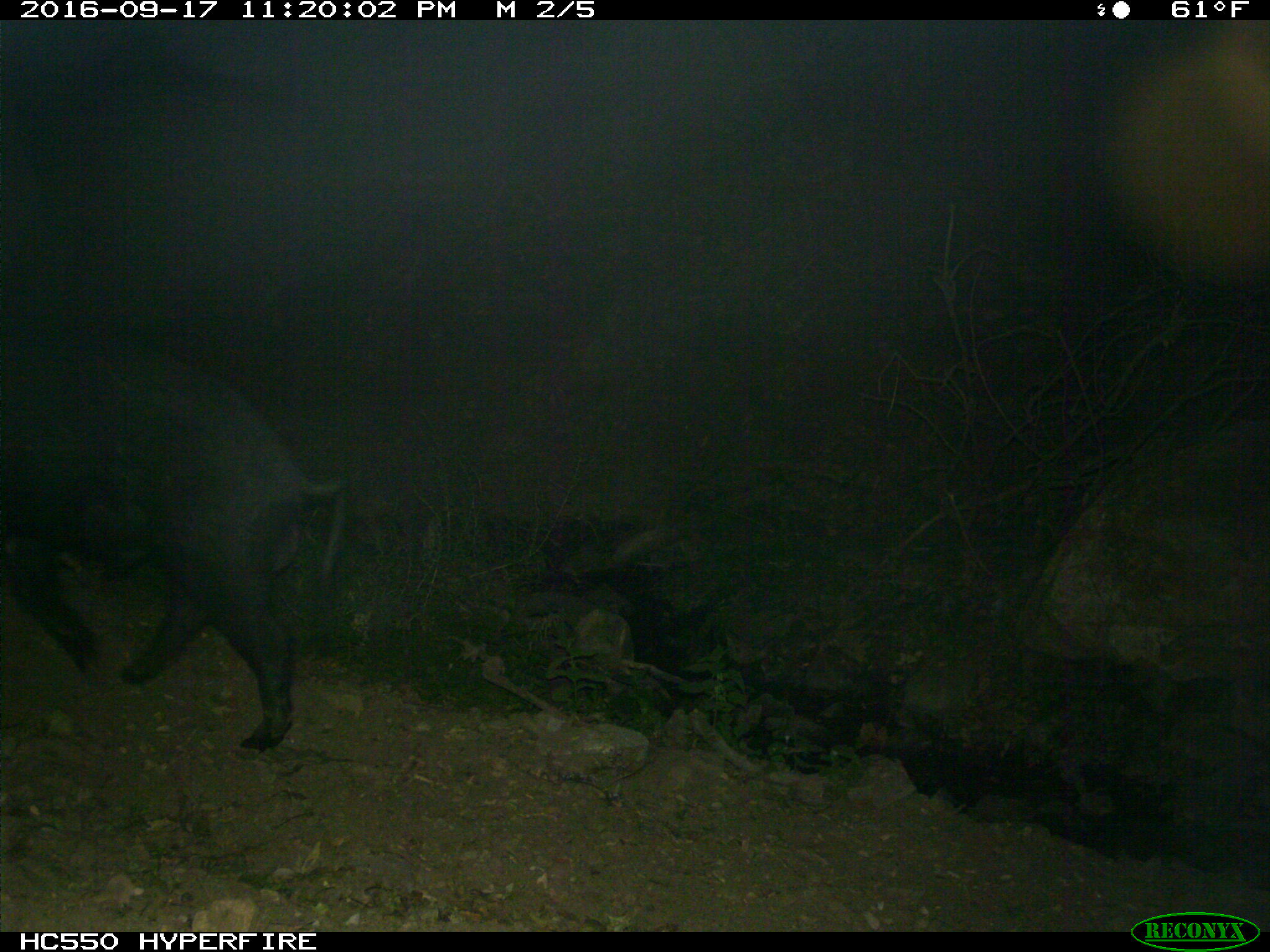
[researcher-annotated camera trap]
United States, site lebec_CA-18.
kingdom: Animalia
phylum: Chordata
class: Mammalia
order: Artiodactyla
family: Suidae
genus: Sus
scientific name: Sus scrofa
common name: wild boar